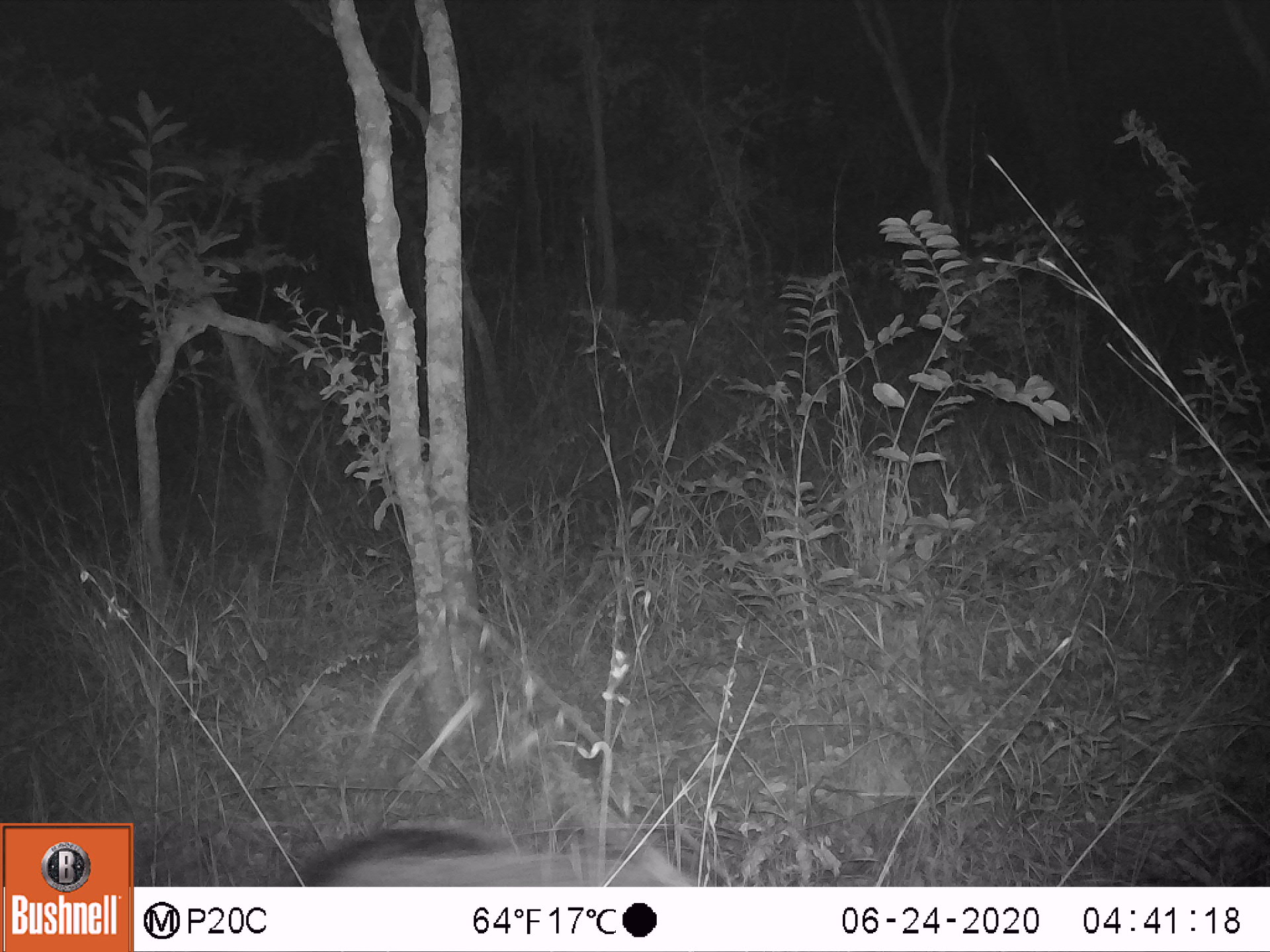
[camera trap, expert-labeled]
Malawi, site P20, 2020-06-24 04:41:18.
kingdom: Animalia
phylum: Chordata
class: Mammalia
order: Artiodactyla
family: Suidae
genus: Potamochoerus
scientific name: Potamochoerus larvatus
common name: bushpig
Bushpig (Potamochoerus larvatus), count 1.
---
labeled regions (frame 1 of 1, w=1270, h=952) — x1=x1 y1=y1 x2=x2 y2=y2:
bushpig: x1=288 y1=819 x2=664 y2=883